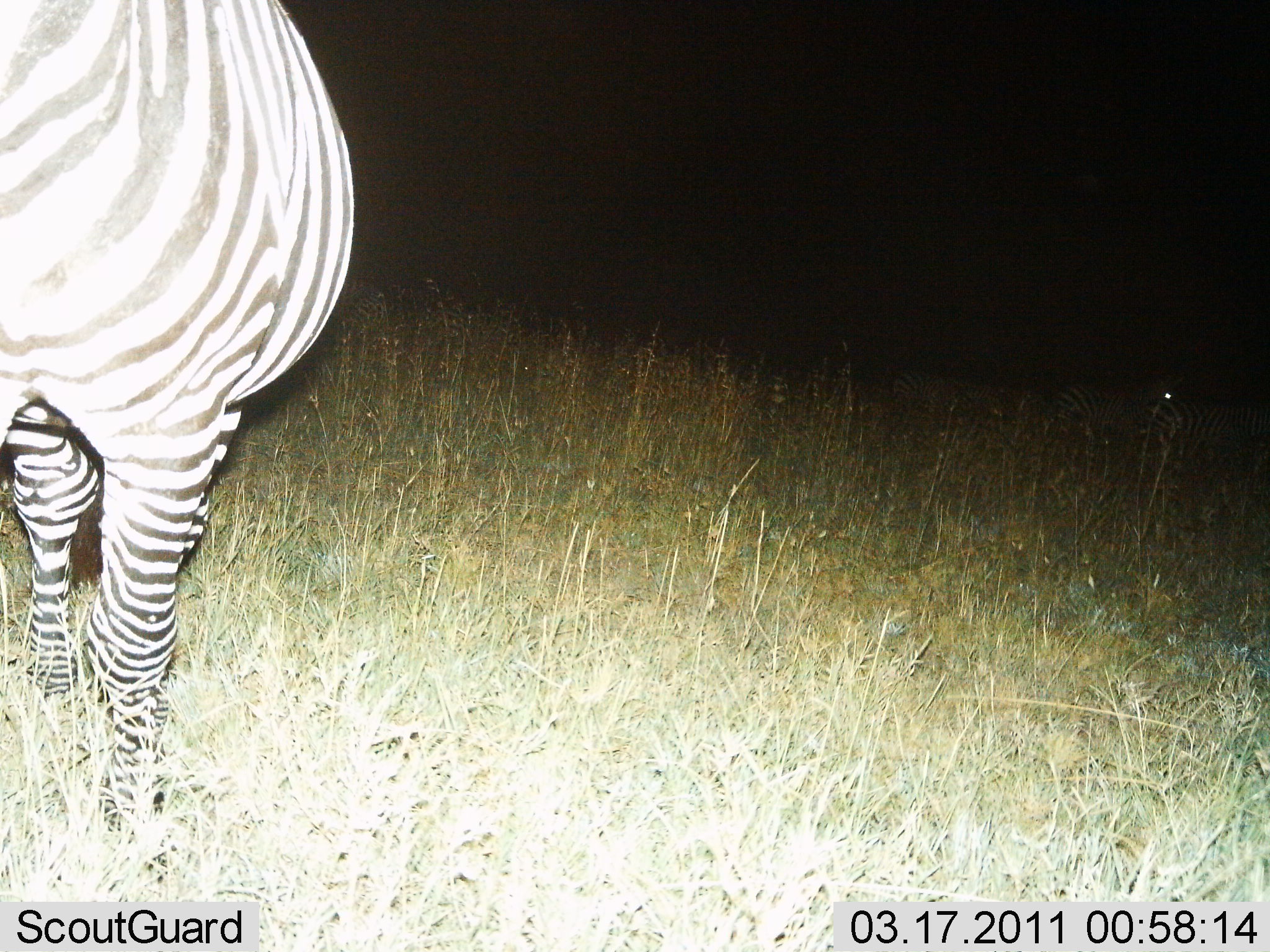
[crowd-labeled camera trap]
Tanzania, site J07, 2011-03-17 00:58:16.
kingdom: Animalia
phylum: Chordata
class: Mammalia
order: Perissodactyla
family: Equidae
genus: Equus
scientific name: Equus quagga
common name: plains zebra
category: zebra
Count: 1.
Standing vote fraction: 75%.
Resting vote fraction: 0%.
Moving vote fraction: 8%.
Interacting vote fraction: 0%.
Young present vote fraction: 0%.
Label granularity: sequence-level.